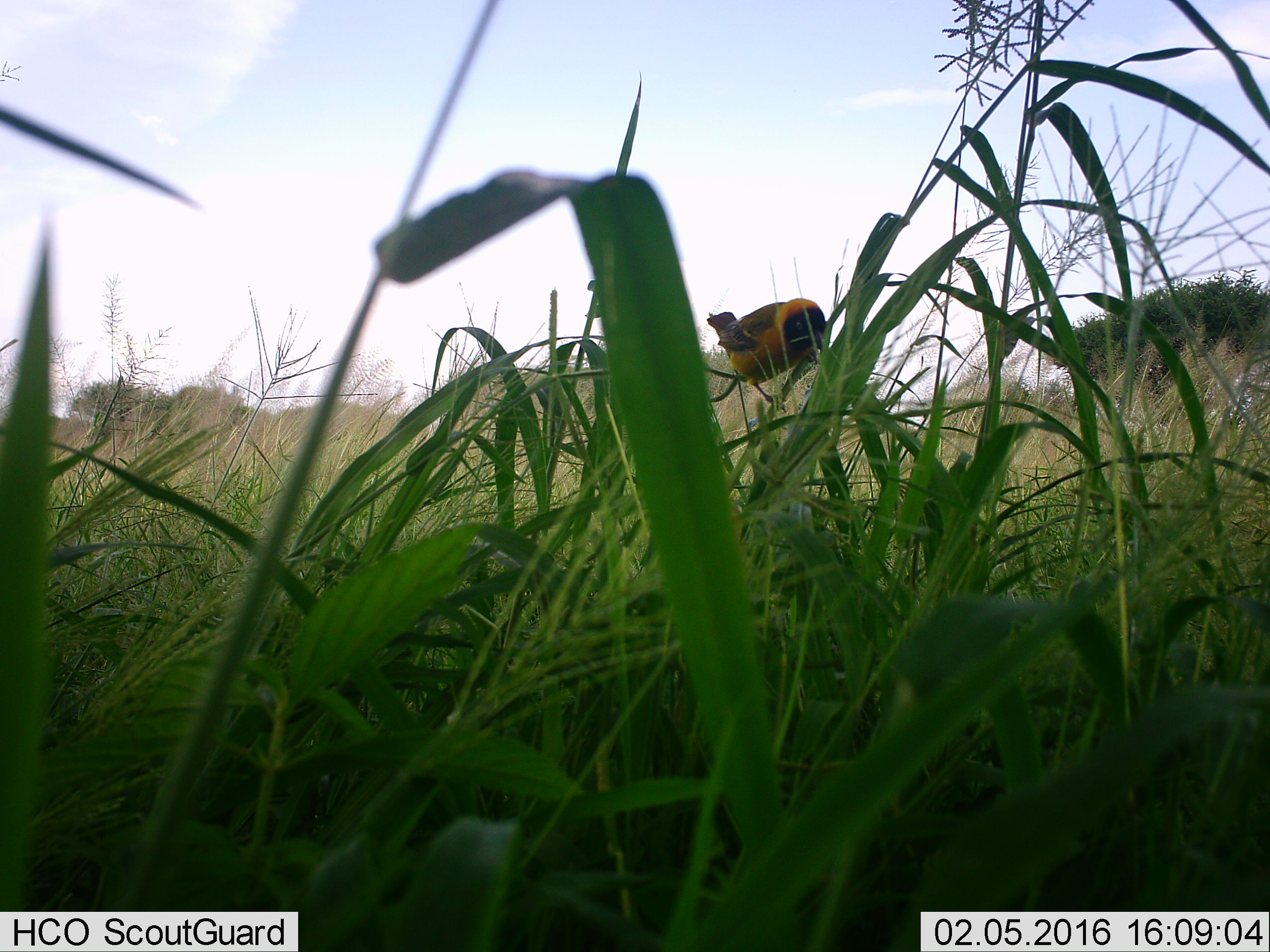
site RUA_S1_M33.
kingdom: Animalia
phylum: Chordata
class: Aves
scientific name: Aves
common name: bird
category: birdother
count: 1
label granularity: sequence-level